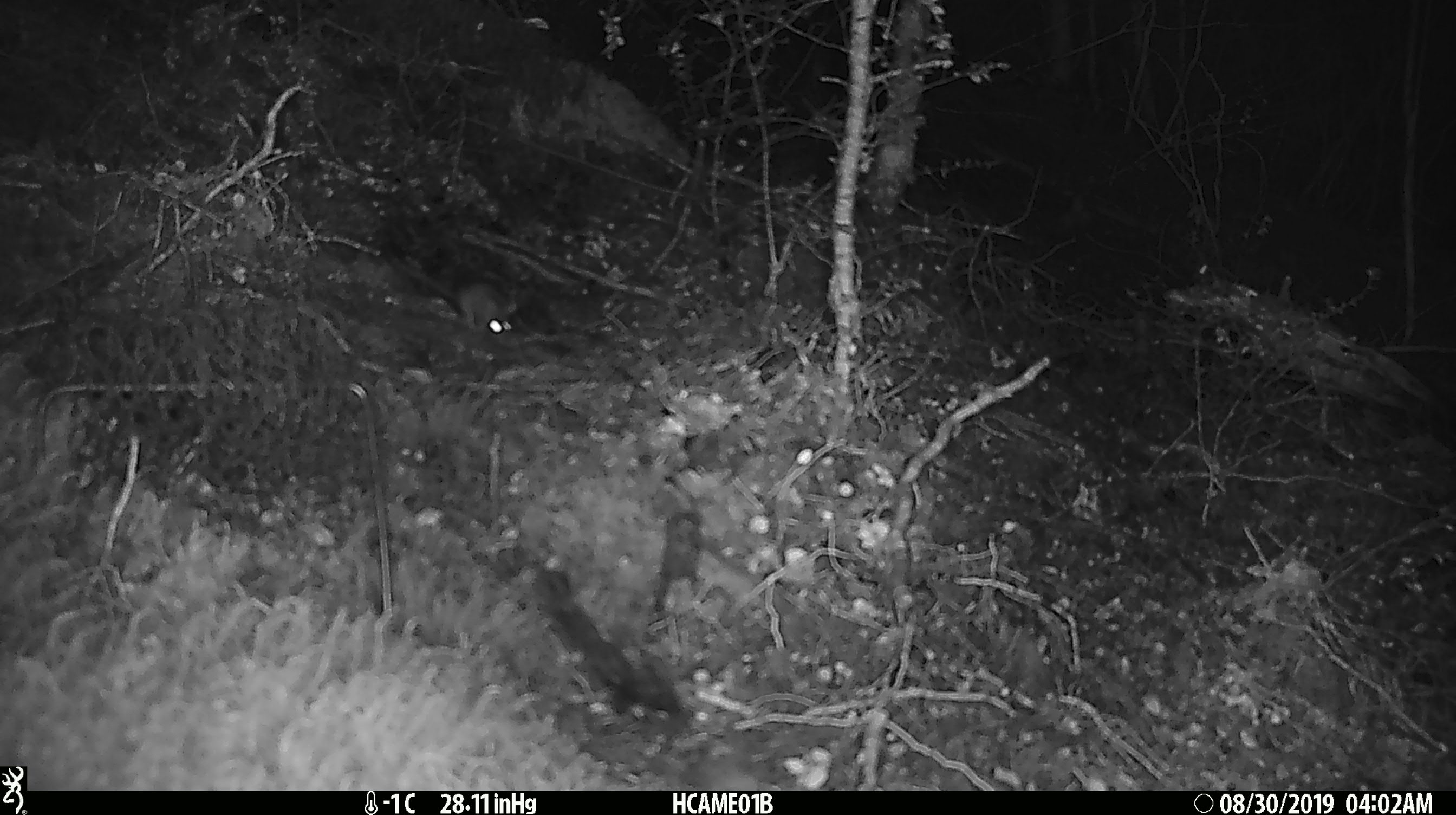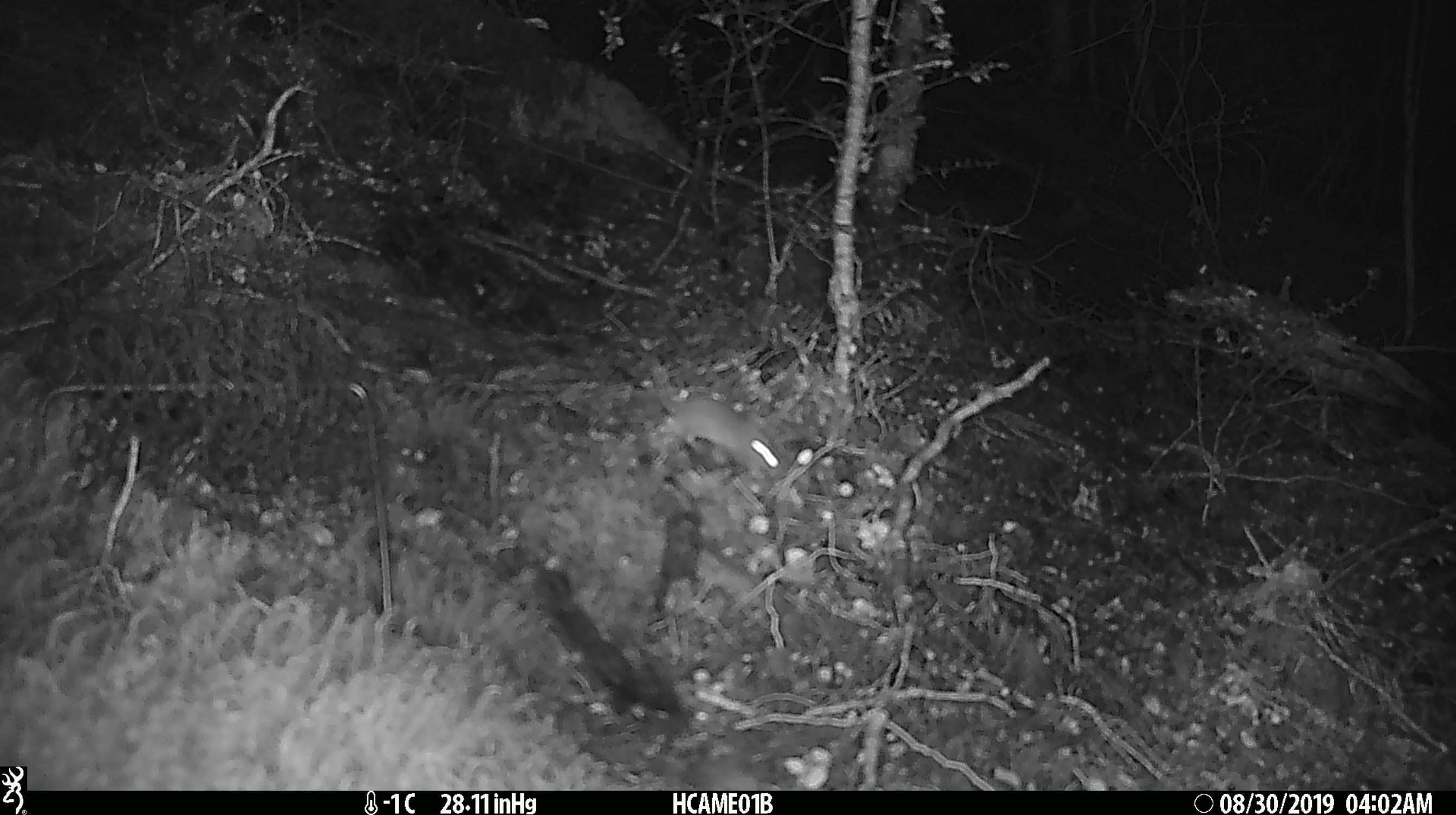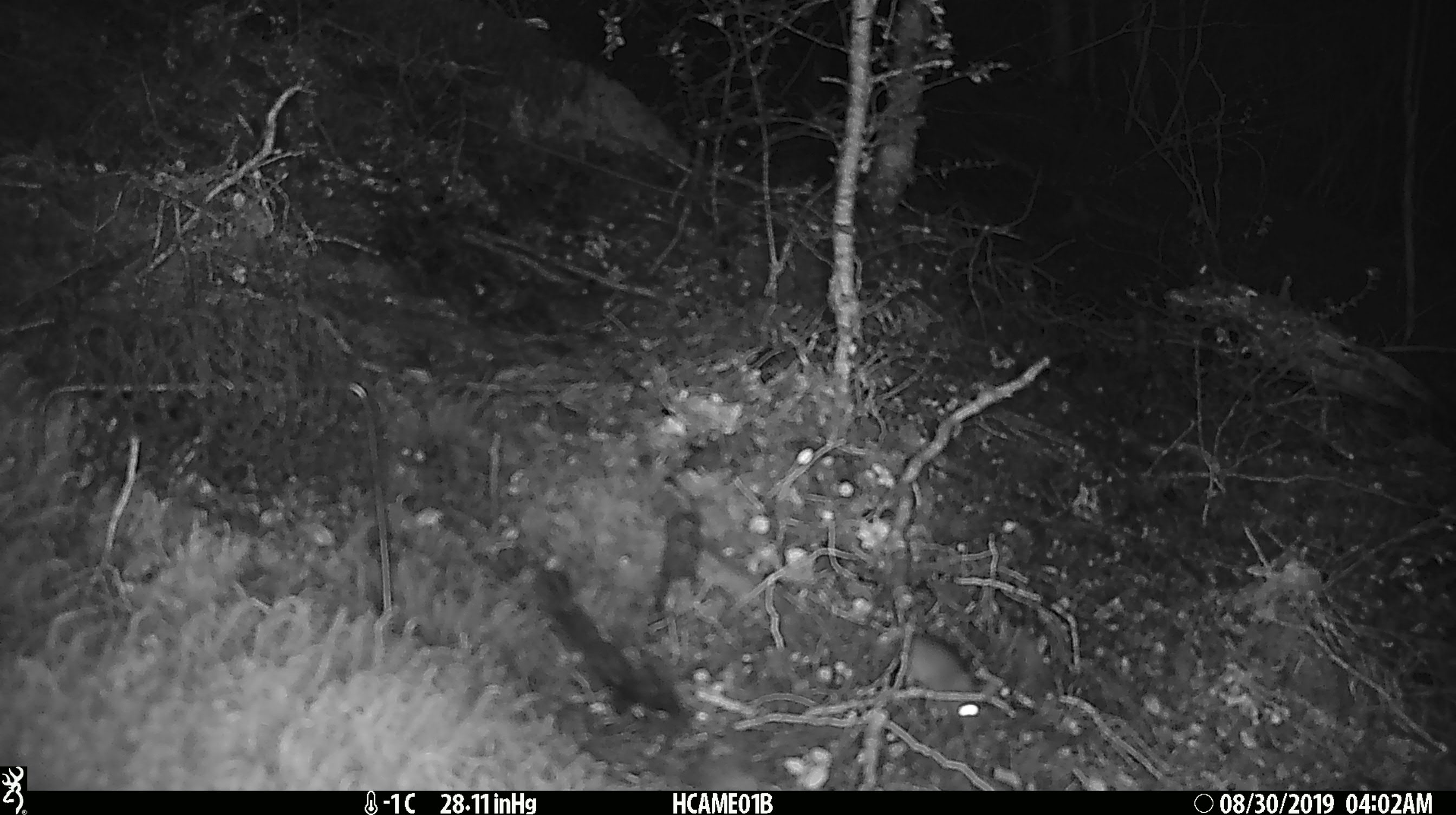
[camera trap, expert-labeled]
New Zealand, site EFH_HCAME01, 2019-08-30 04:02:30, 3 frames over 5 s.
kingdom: Animalia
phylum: Chordata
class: Mammalia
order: Rodentia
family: Muridae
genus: Mus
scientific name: Mus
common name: mouse